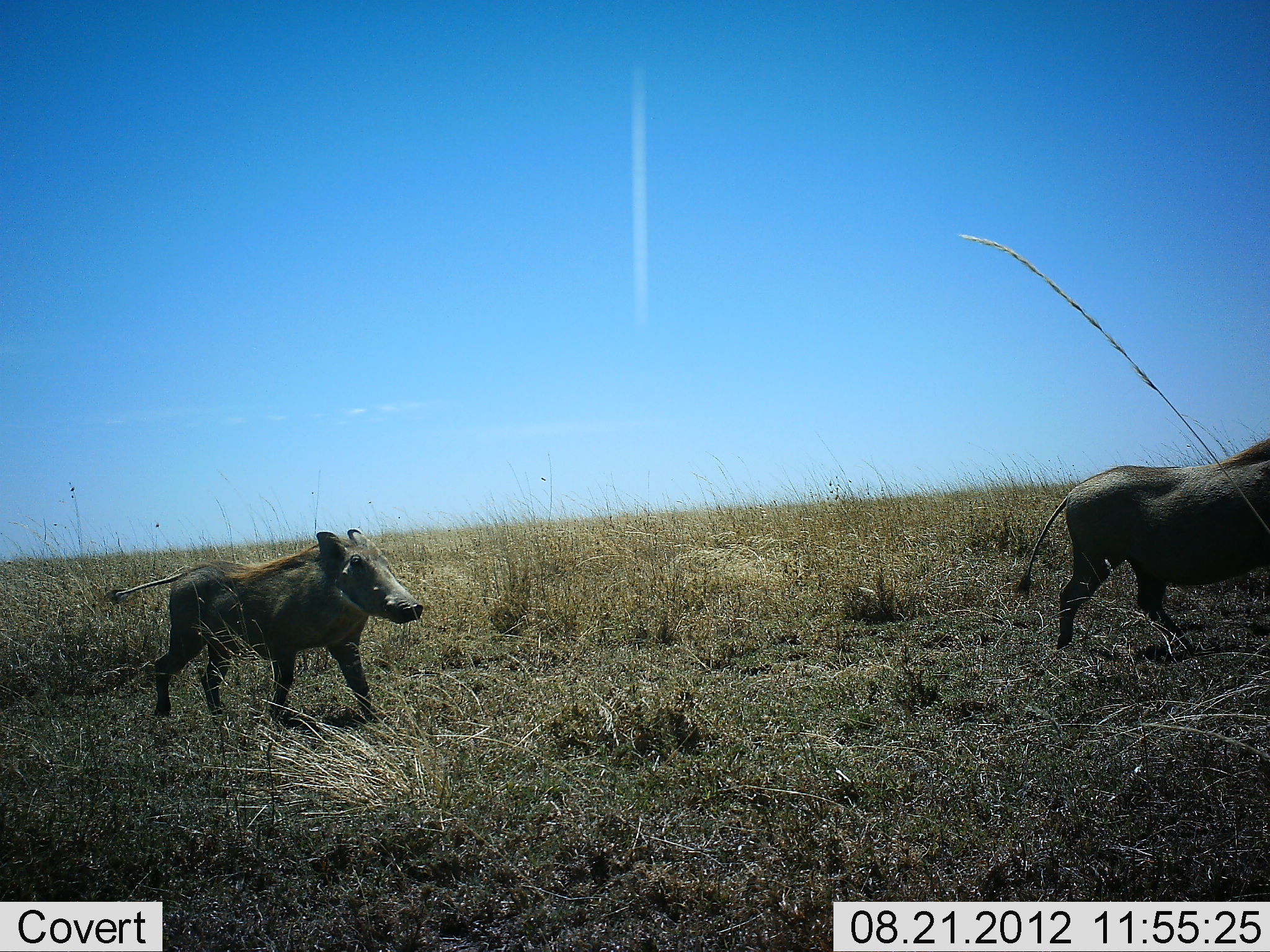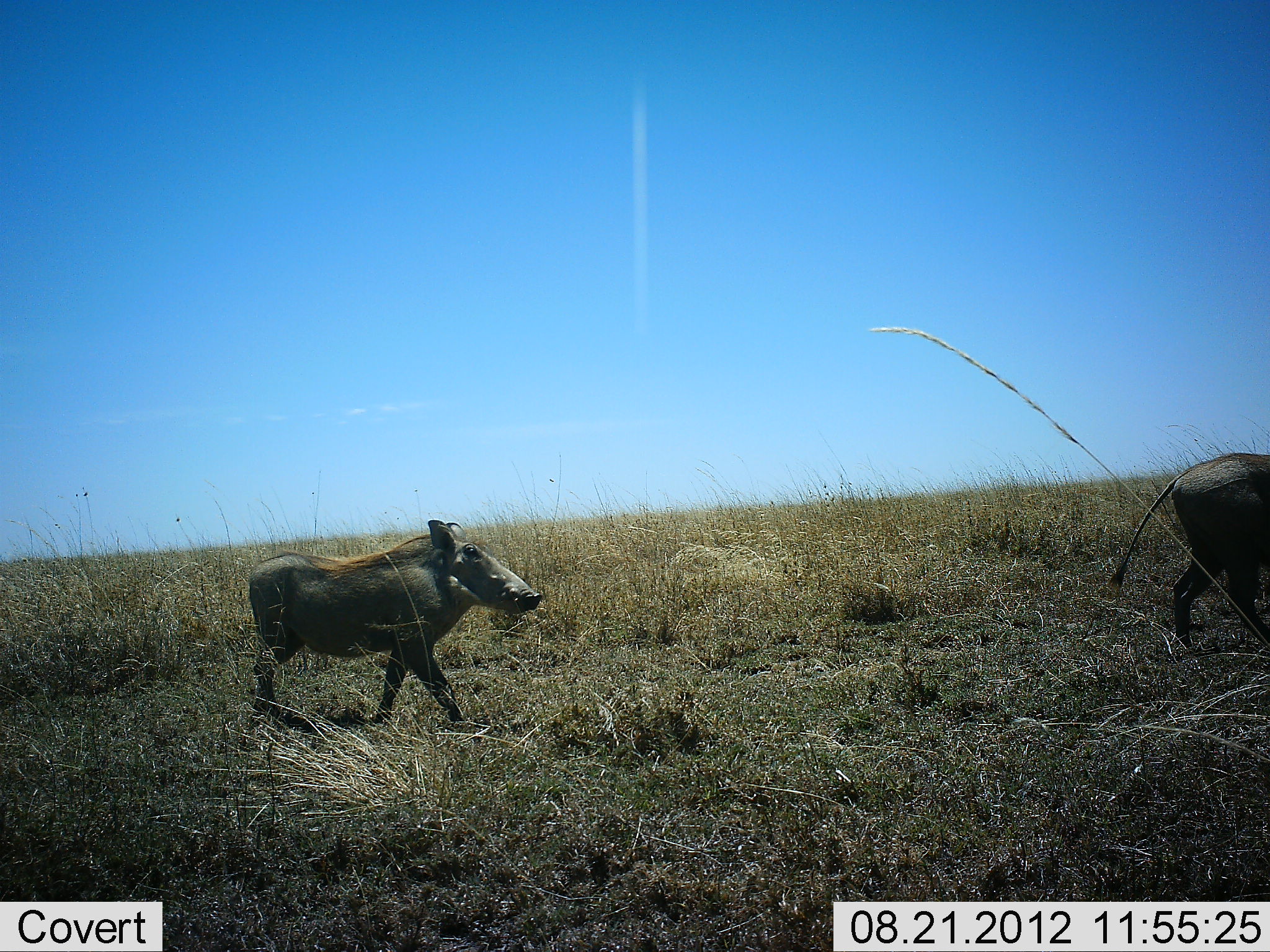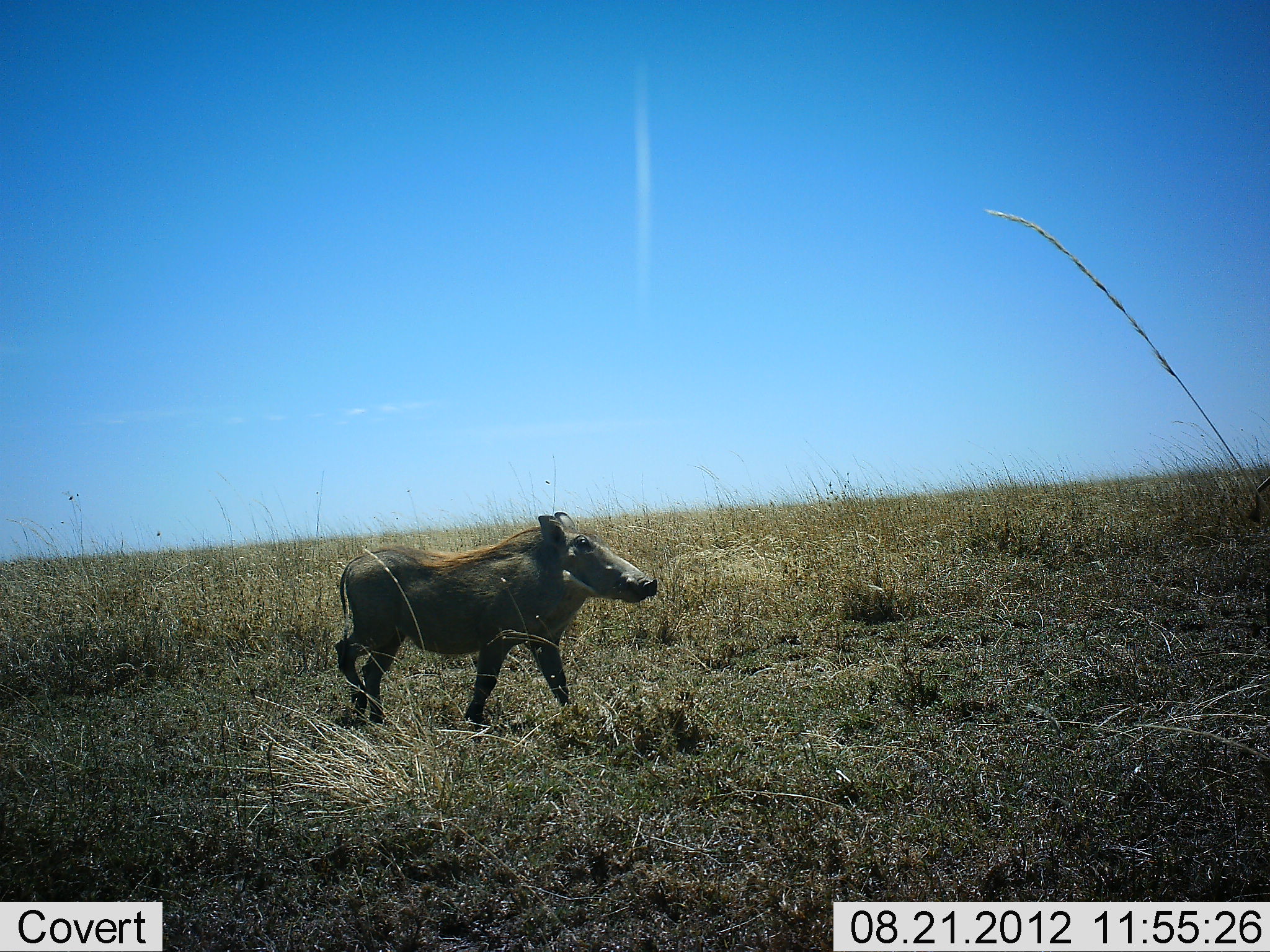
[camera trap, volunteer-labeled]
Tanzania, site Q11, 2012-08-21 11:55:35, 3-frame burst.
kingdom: Animalia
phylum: Chordata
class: Mammalia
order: Artiodactyla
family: Suidae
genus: Phacochoerus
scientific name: Phacochoerus africanus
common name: warthog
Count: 2.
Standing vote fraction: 0%.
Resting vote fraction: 0%.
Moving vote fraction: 100%.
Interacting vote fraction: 0%.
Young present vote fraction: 40%.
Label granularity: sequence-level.